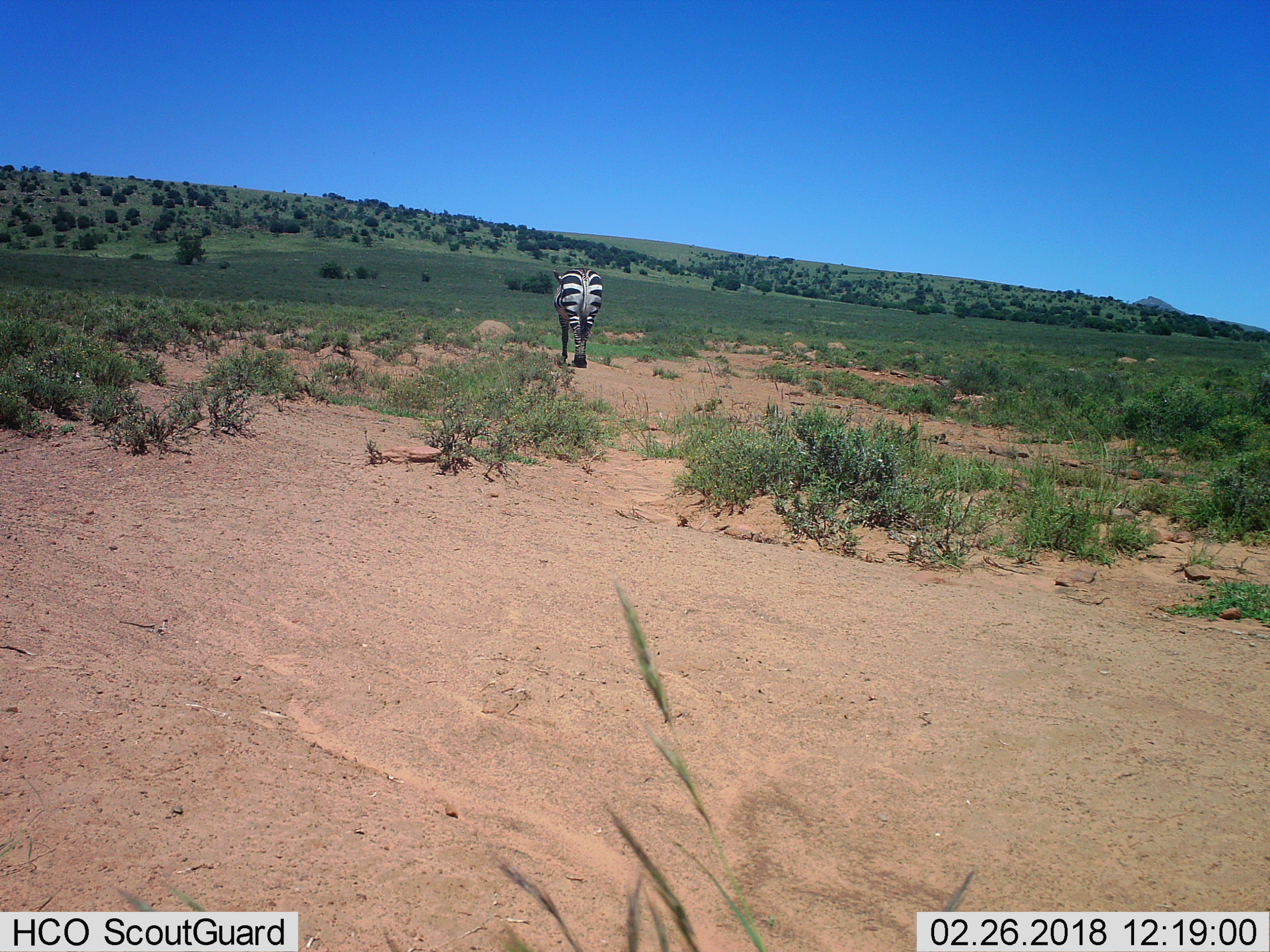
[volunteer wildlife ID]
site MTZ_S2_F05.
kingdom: Animalia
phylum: Chordata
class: Mammalia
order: Perissodactyla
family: Equidae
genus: Equus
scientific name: Equus zebra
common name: mountain zebra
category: zebramountain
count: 1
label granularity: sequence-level